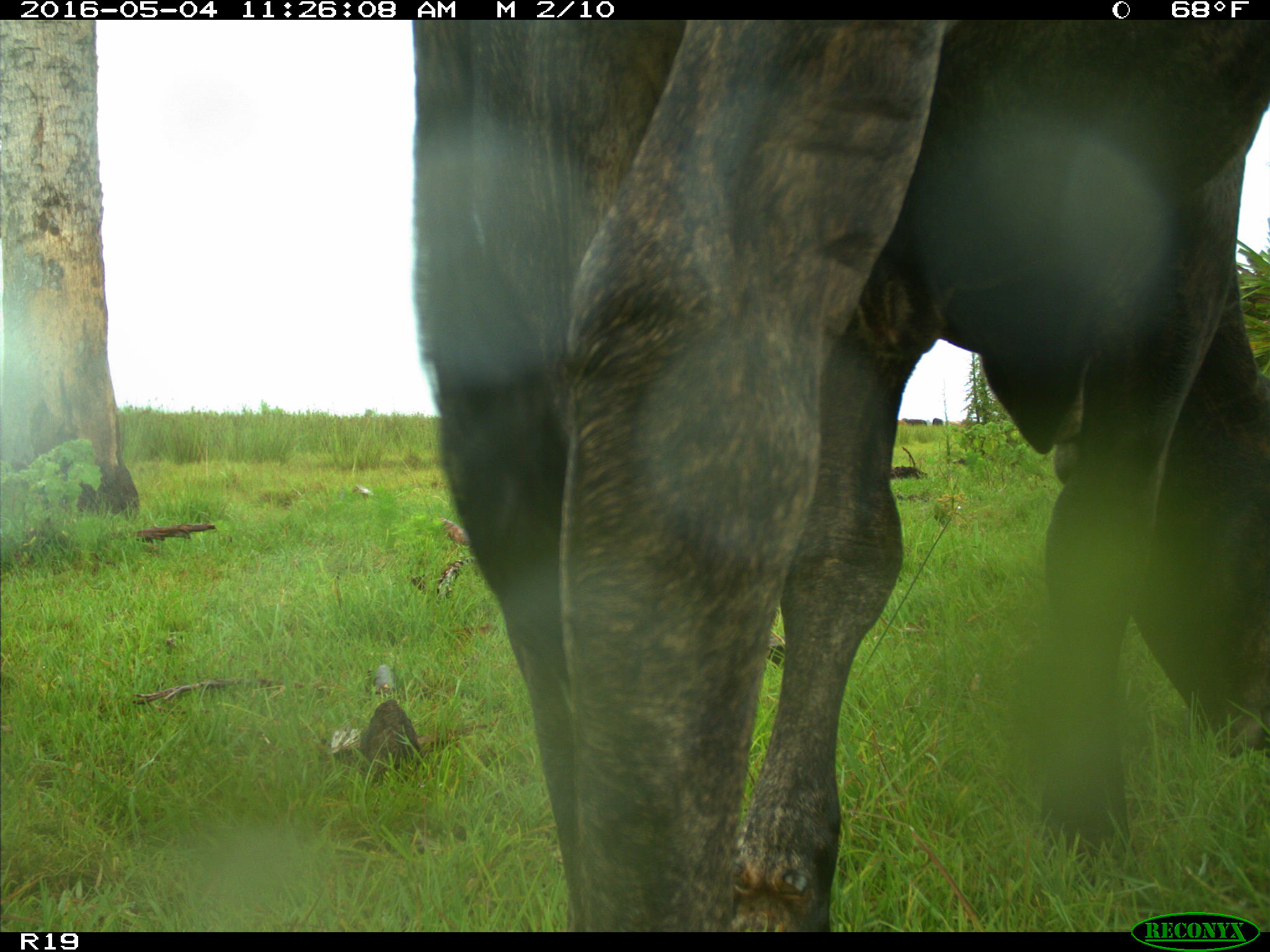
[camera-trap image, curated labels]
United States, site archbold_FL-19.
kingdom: Animalia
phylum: Chordata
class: Mammalia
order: Artiodactyla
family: Bovidae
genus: Bos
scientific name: Bos taurus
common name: domestic cow